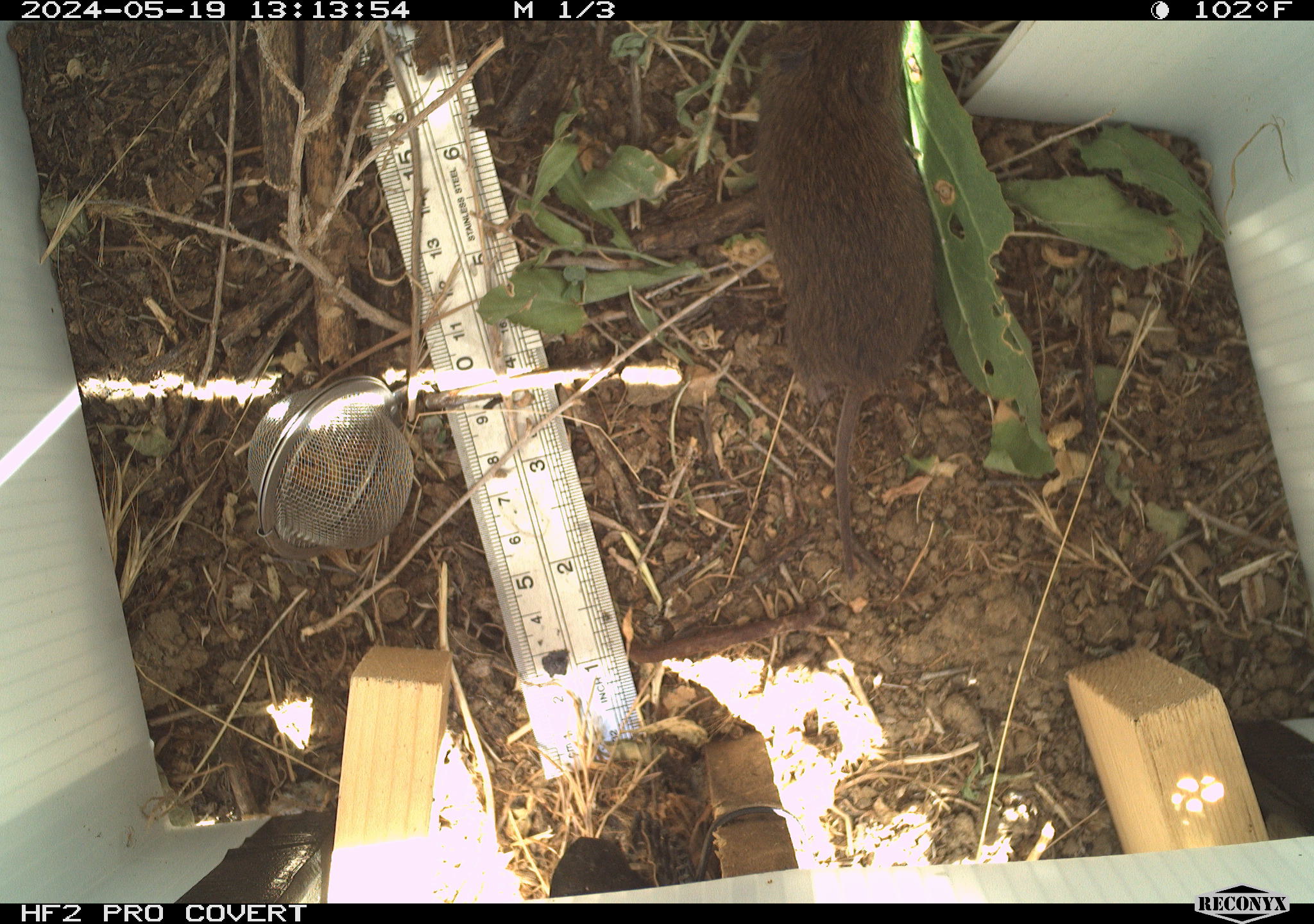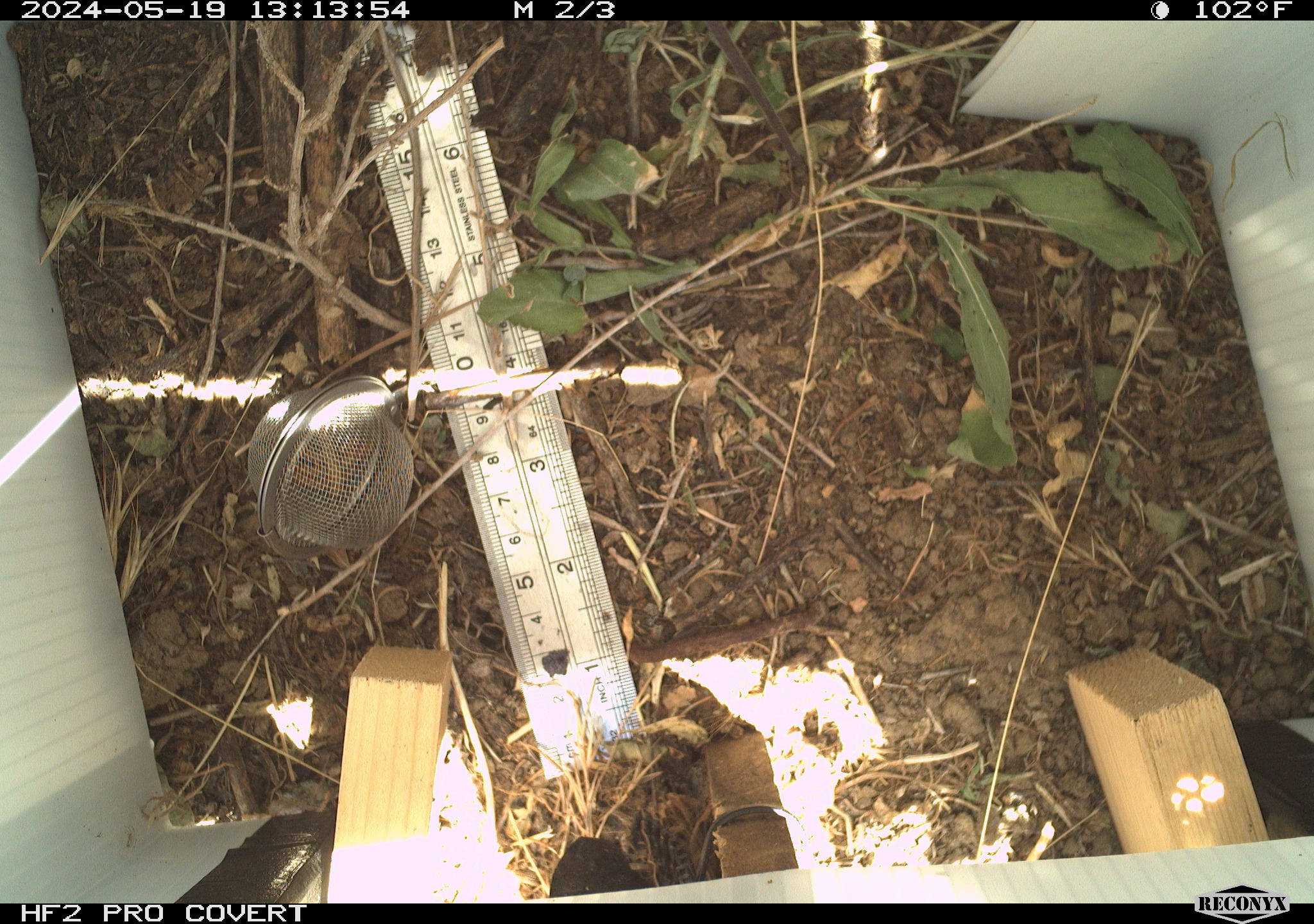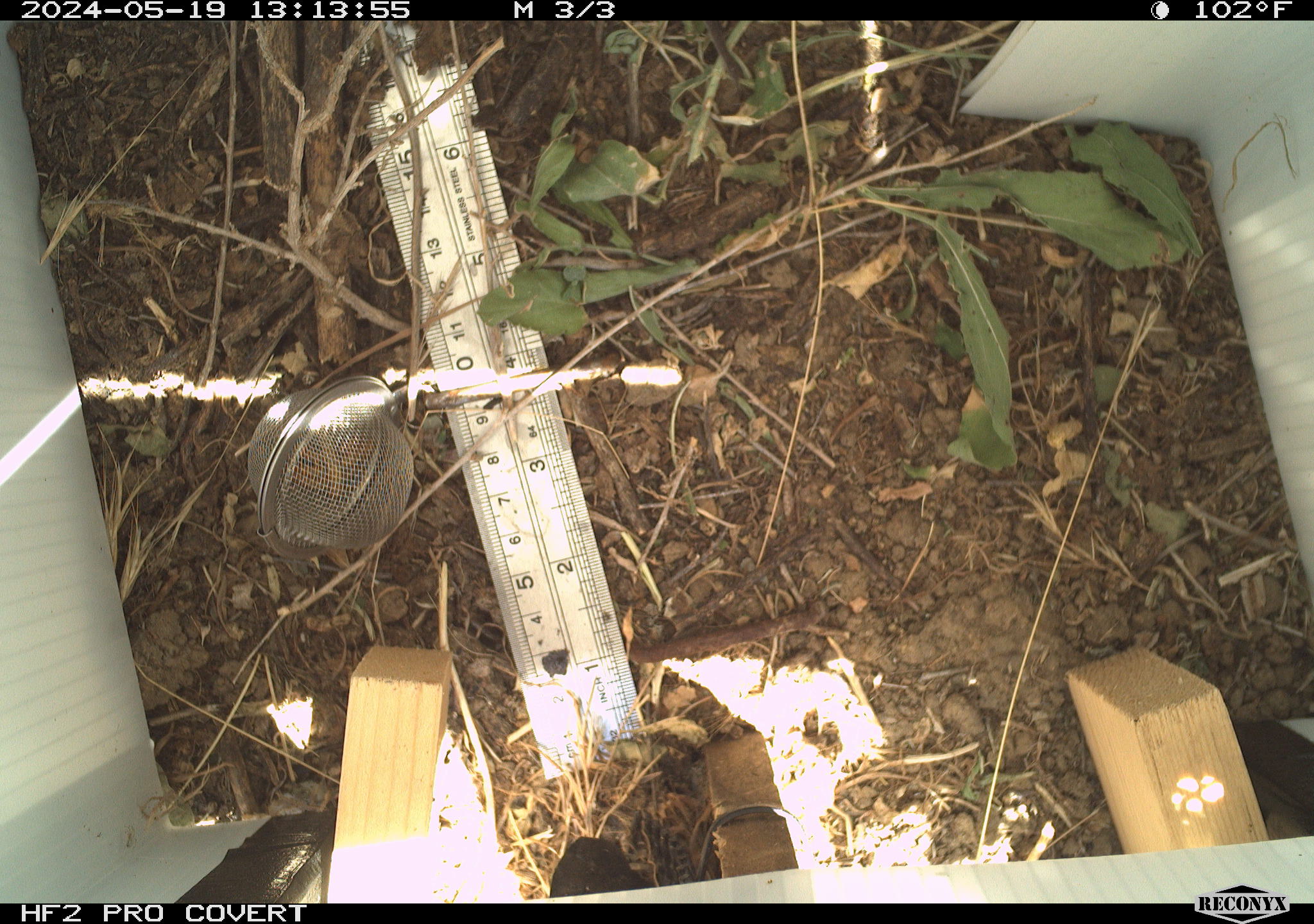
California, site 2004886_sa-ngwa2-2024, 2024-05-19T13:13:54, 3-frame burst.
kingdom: Animalia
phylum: Chordata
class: Mammalia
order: Rodentia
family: Cricetidae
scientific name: Arvicolinae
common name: voles, lemmings, and muskrats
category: arvicolinae subfamily